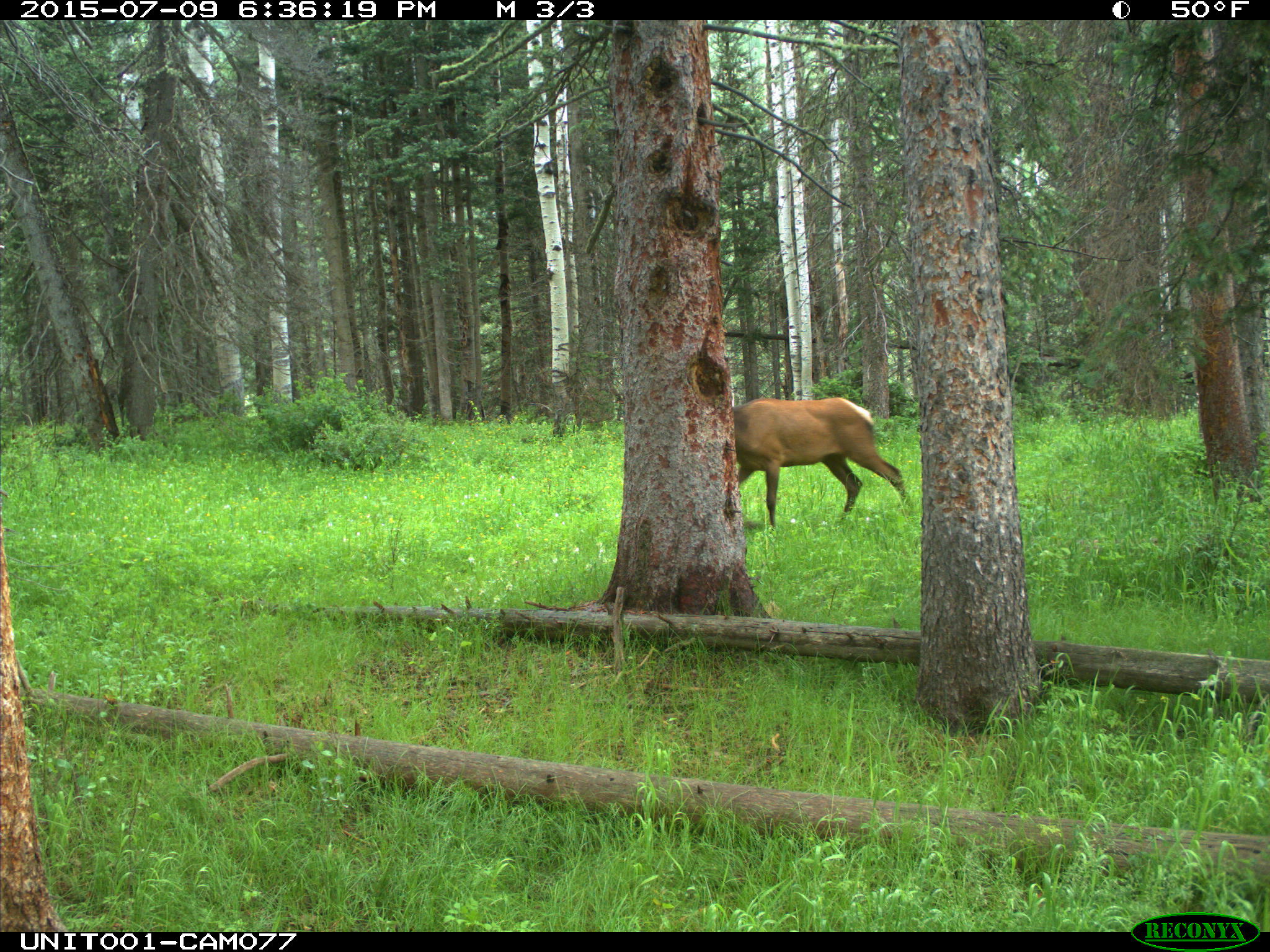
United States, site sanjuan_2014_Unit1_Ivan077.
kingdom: Animalia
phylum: Chordata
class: Mammalia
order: Artiodactyla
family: Cervidae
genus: Cervus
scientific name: Cervus elaphus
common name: red deer